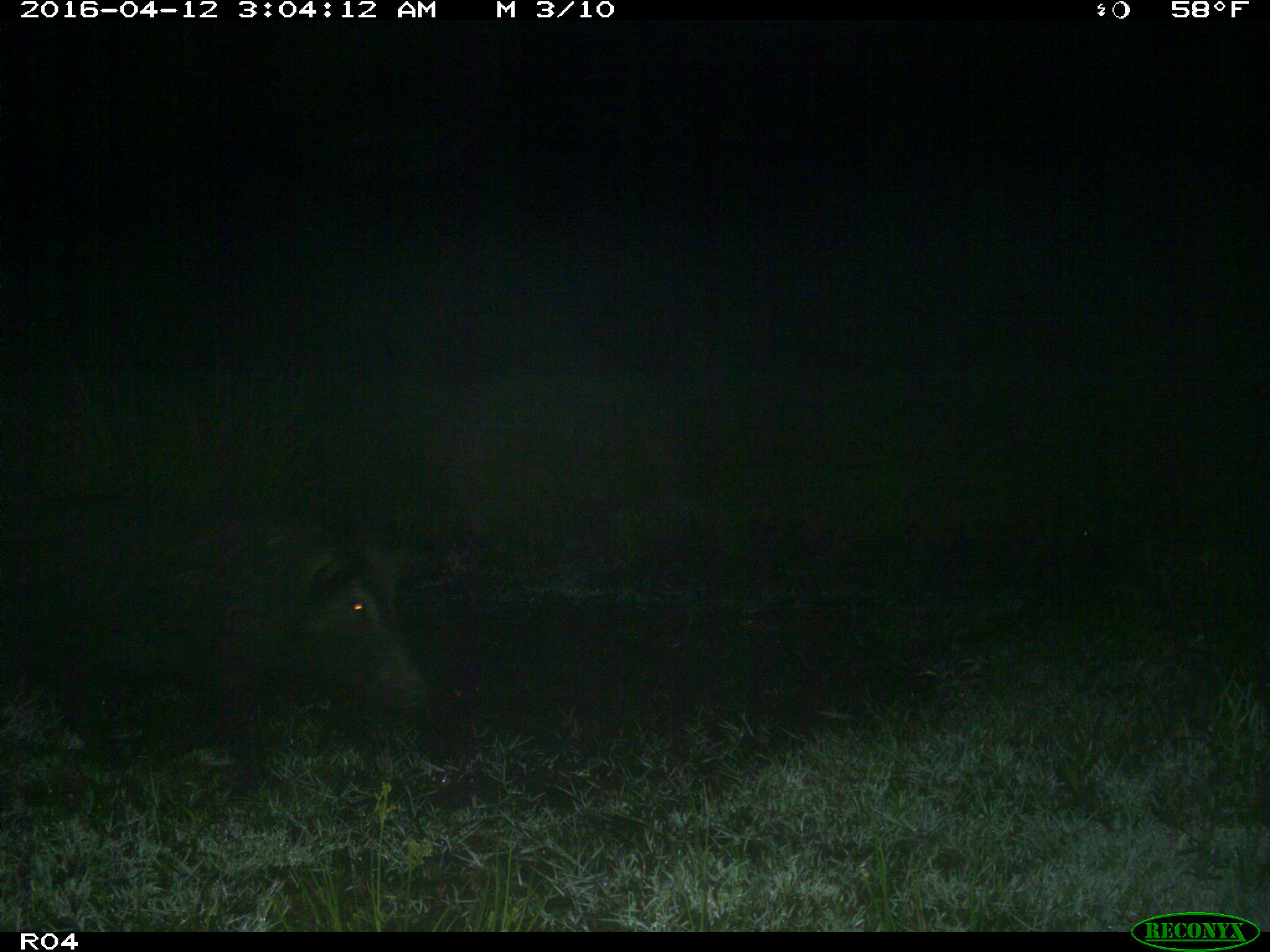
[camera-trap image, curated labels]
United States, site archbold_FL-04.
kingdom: Animalia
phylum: Chordata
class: Mammalia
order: Artiodactyla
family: Suidae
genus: Sus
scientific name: Sus scrofa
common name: wild boar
Sus scrofa (wild boar).